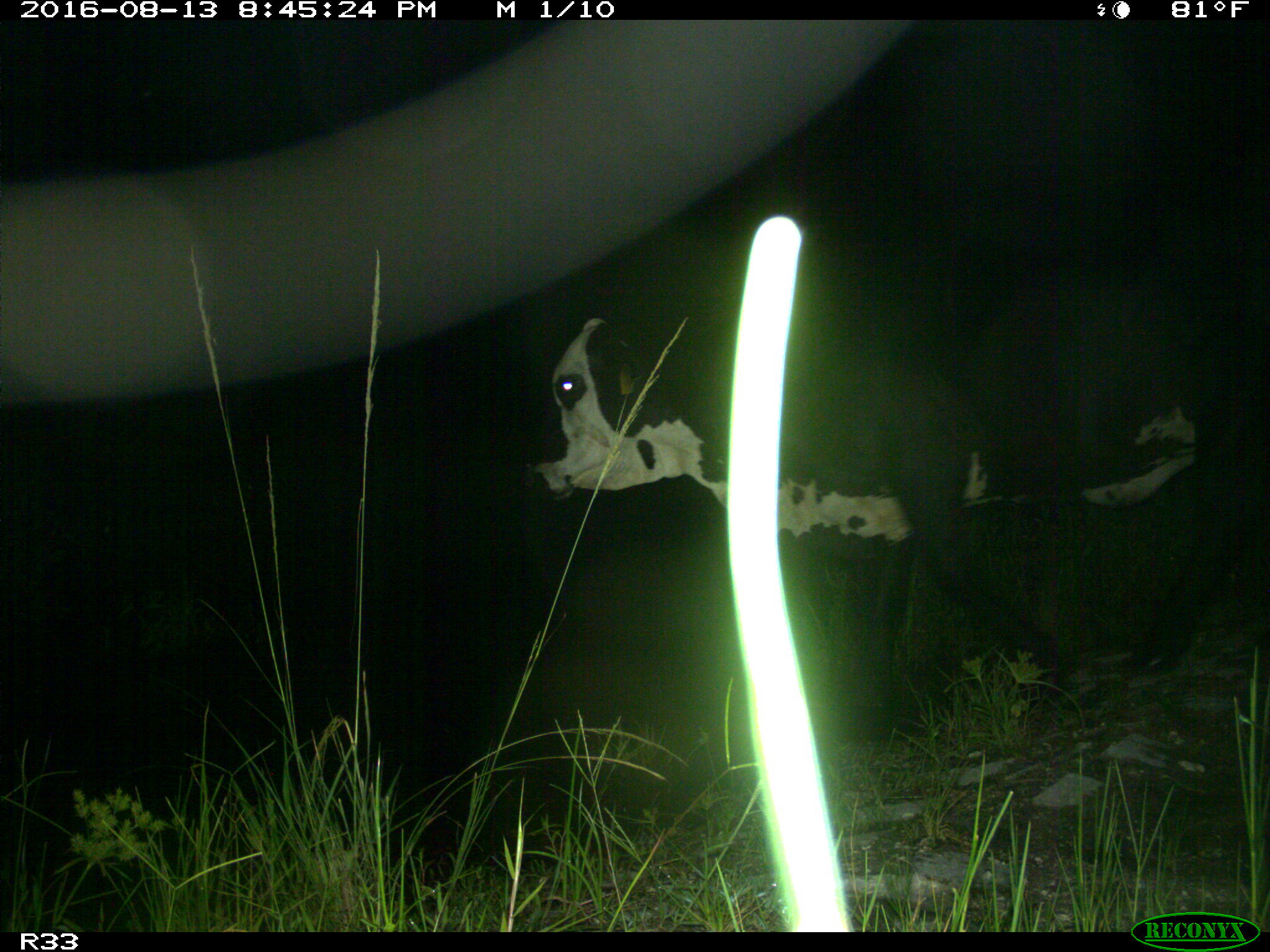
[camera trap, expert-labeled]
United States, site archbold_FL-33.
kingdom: Animalia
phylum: Chordata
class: Mammalia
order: Artiodactyla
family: Bovidae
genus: Bos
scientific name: Bos taurus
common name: domestic cow